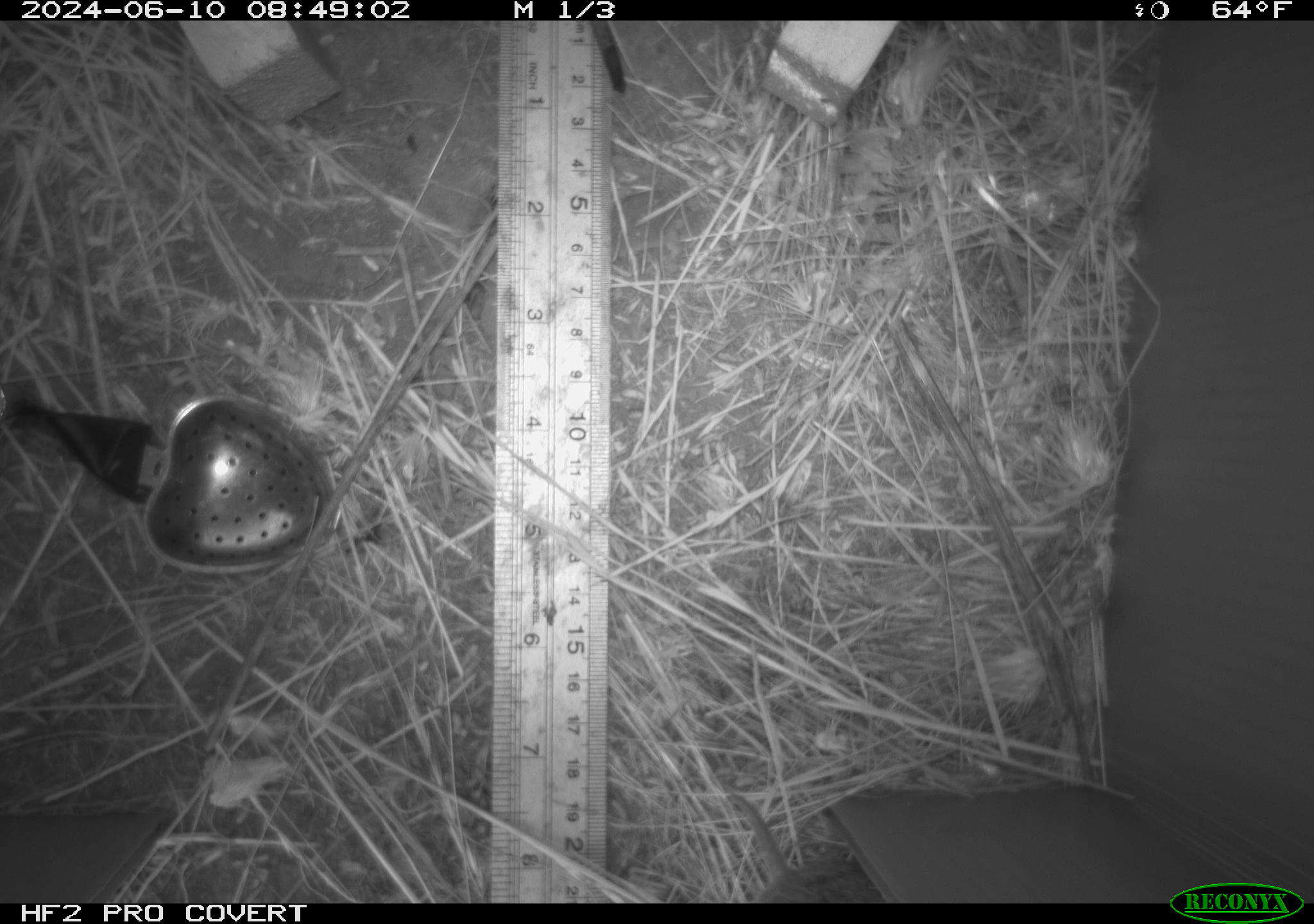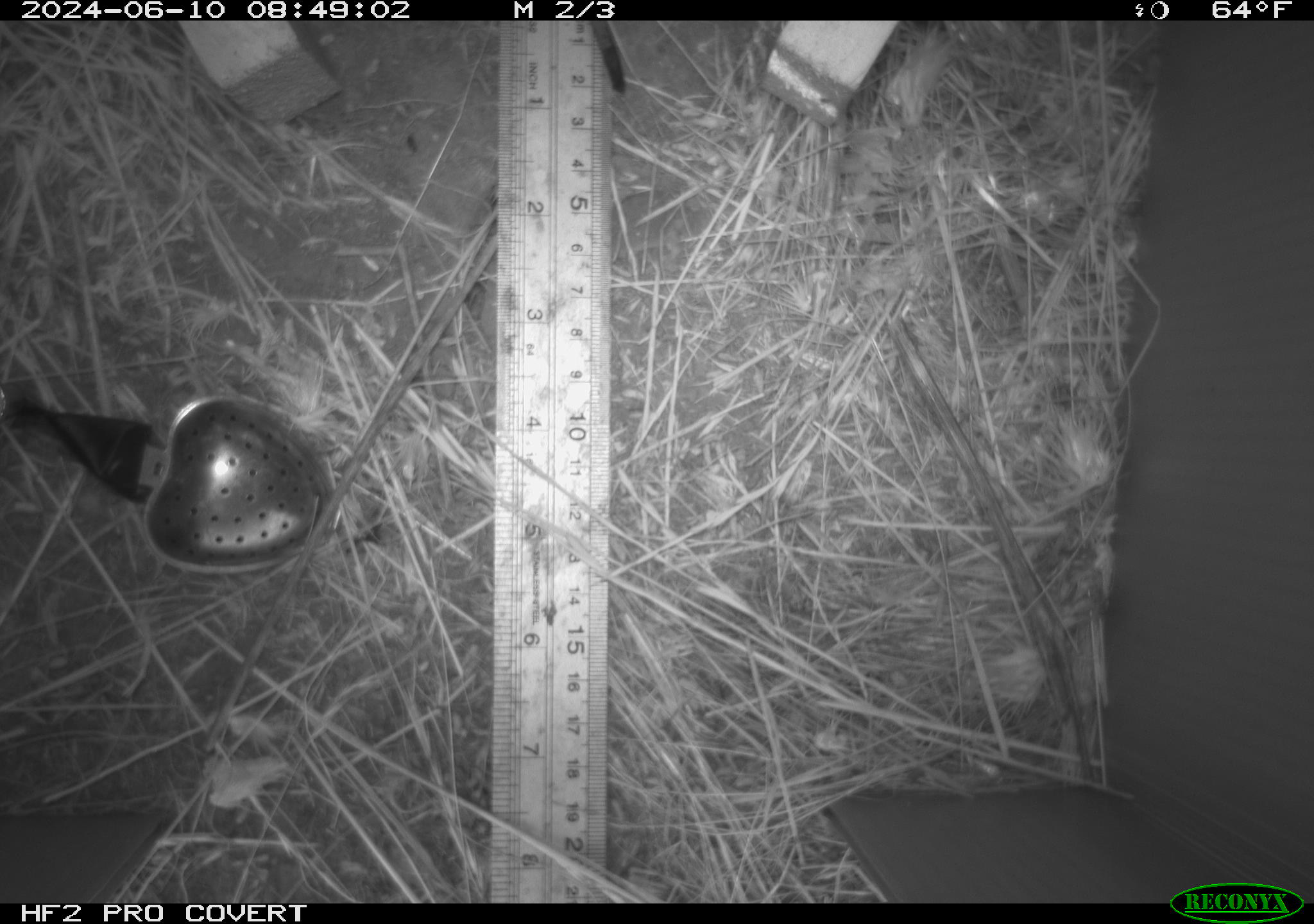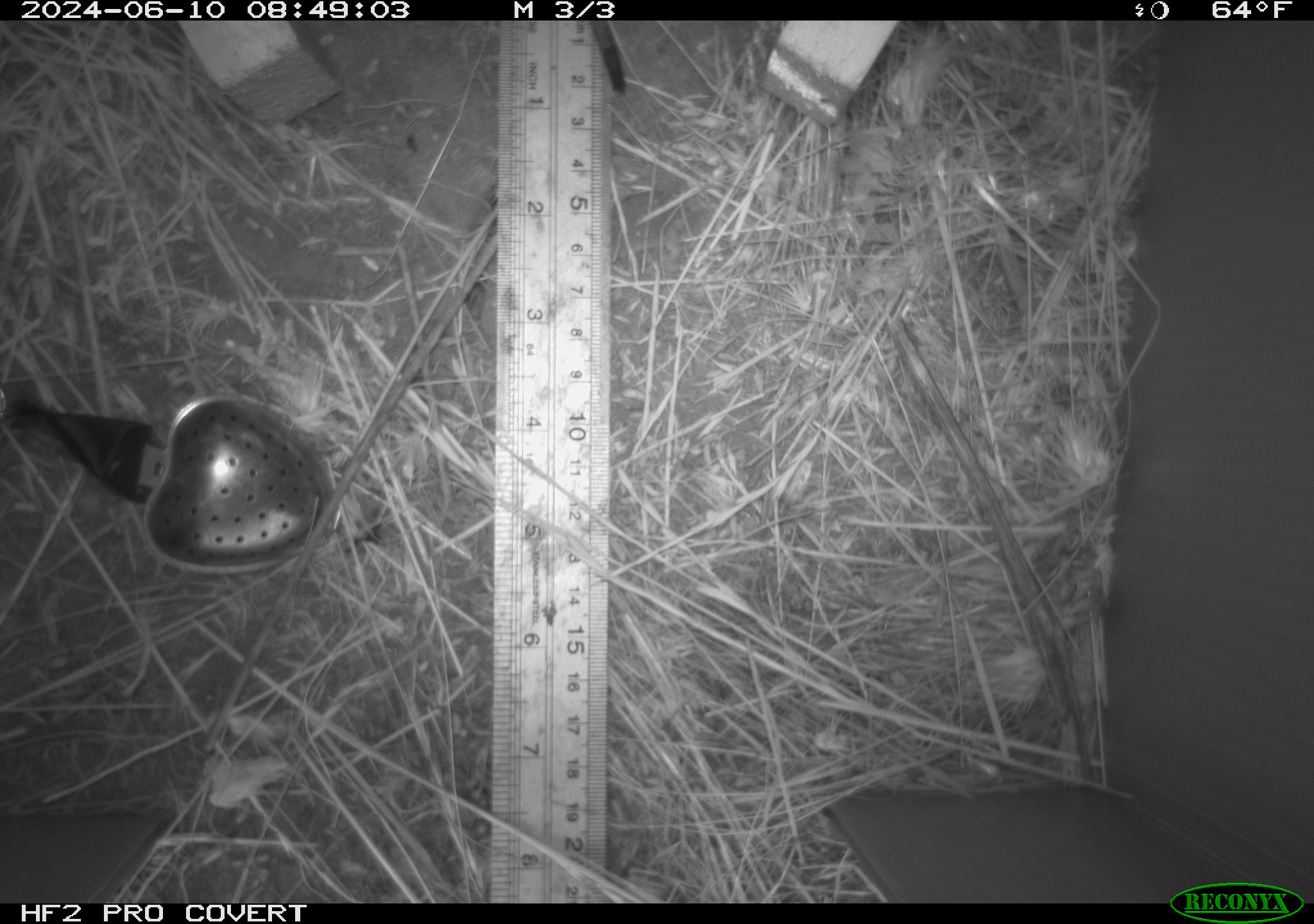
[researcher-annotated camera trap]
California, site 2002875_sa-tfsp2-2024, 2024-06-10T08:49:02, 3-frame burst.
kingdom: Animalia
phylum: Chordata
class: Mammalia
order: Rodentia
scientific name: Rodentia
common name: rodent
Rodent (Rodentia).